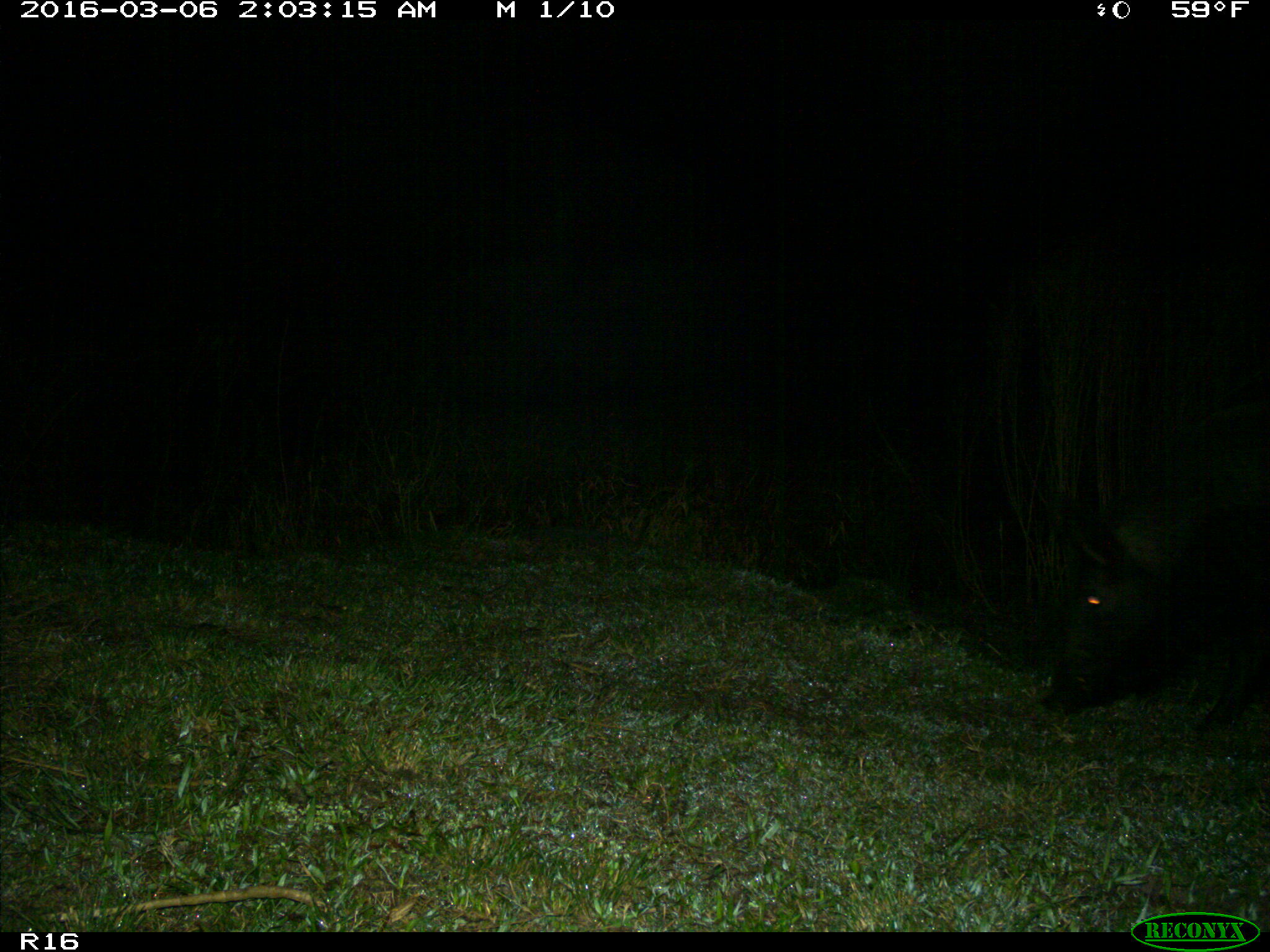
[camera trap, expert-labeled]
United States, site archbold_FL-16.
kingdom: Animalia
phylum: Chordata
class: Mammalia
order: Artiodactyla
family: Suidae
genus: Sus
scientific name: Sus scrofa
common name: wild boar